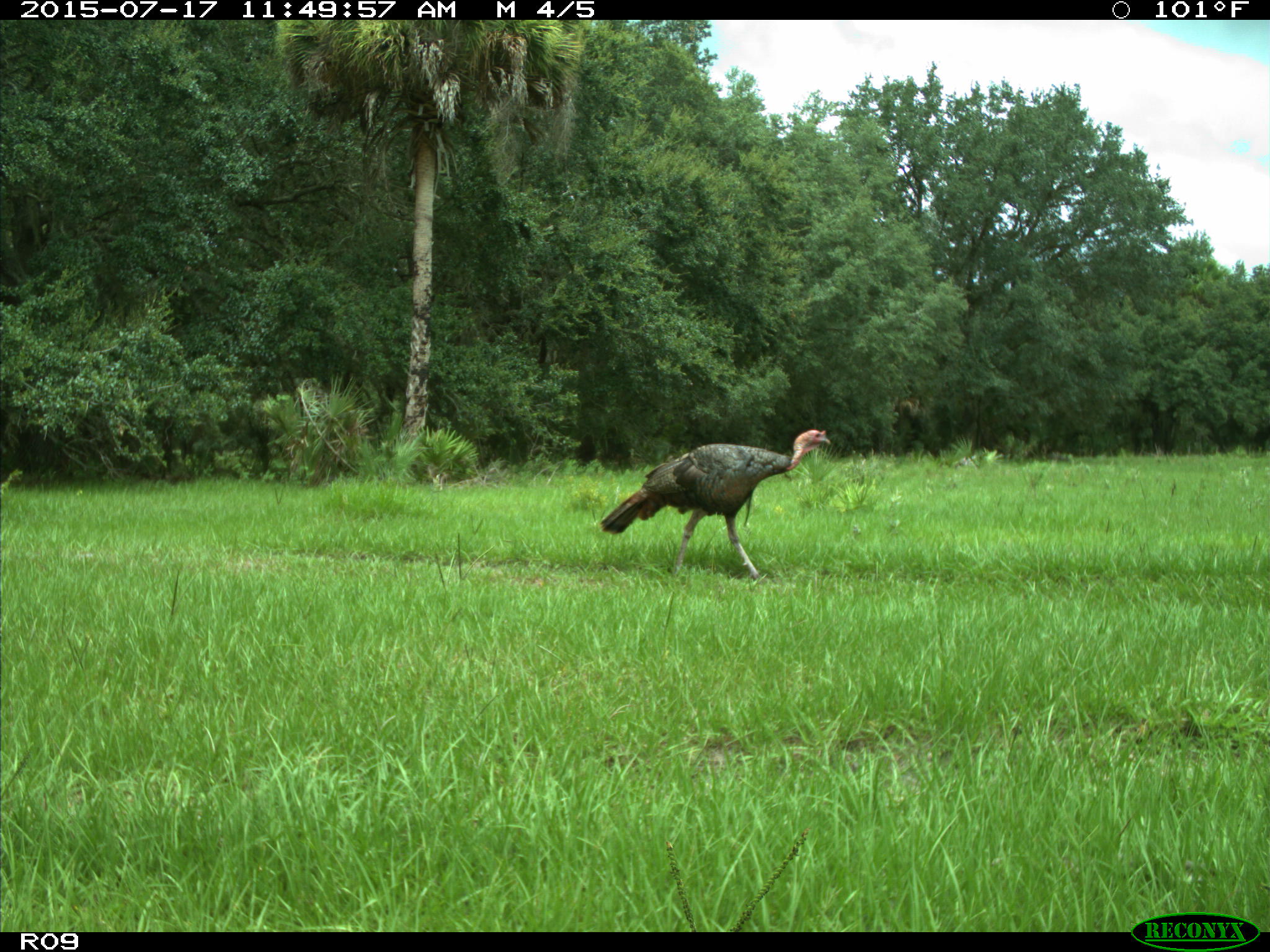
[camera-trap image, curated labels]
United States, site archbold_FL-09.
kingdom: Animalia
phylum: Chordata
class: Aves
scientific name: Aves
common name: birds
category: unidentified bird